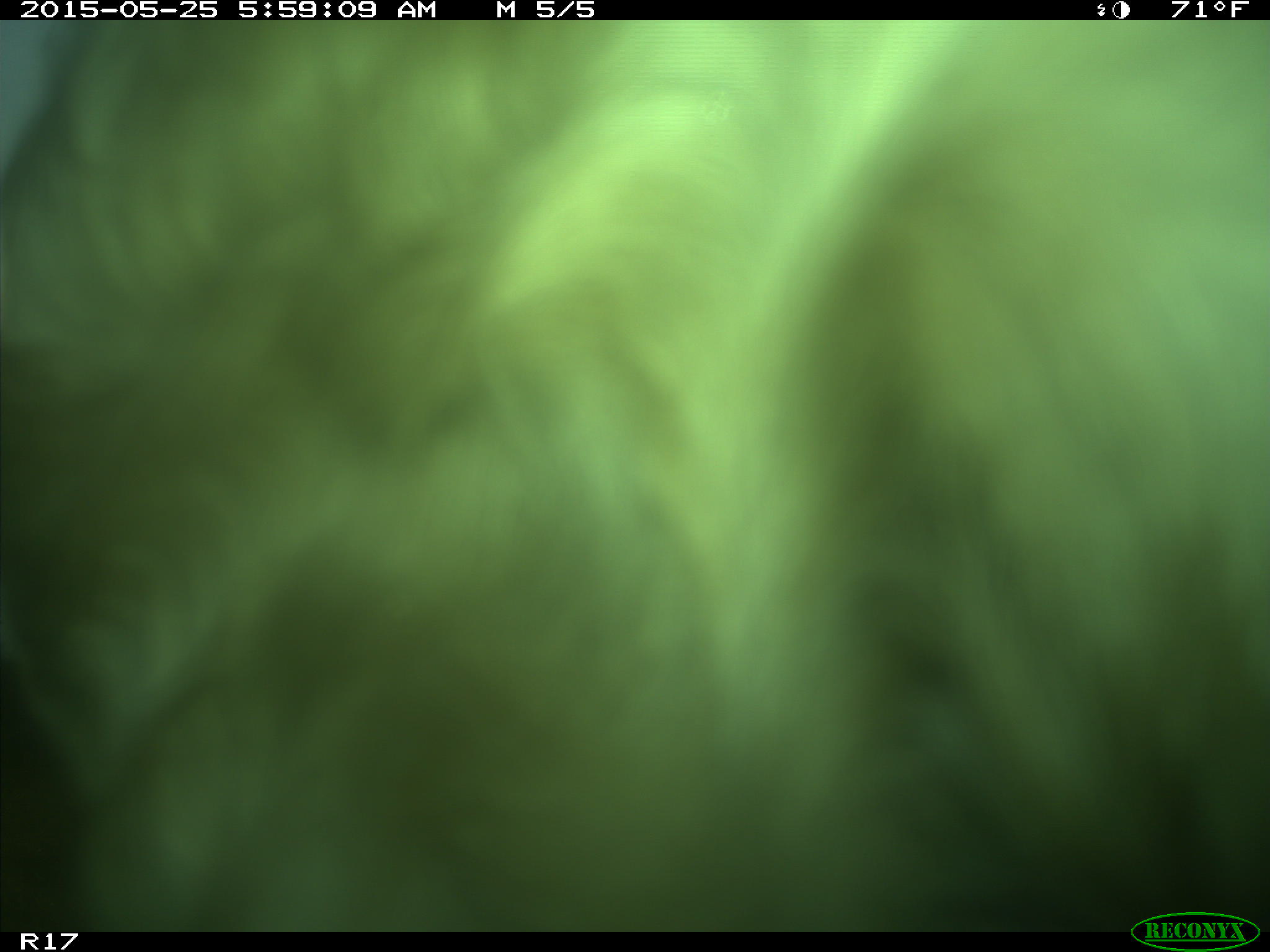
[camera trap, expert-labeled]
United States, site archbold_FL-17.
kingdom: Animalia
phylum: Chordata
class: Mammalia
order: Artiodactyla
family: Bovidae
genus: Bos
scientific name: Bos taurus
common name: domestic cow